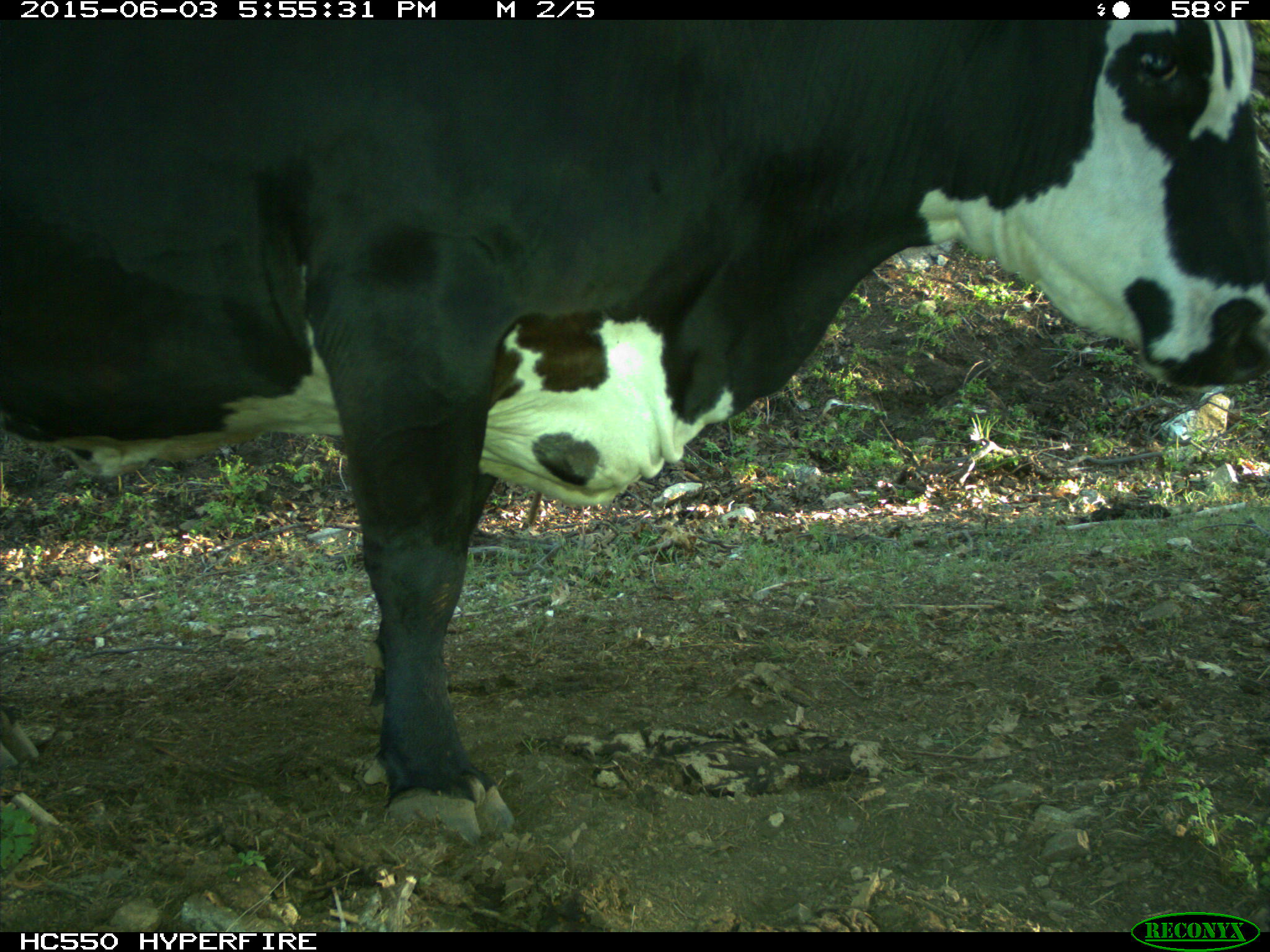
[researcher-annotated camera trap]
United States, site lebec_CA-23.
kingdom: Animalia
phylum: Chordata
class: Mammalia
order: Artiodactyla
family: Bovidae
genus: Bos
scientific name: Bos taurus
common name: domestic cow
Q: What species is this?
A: Bos taurus (domestic cow).